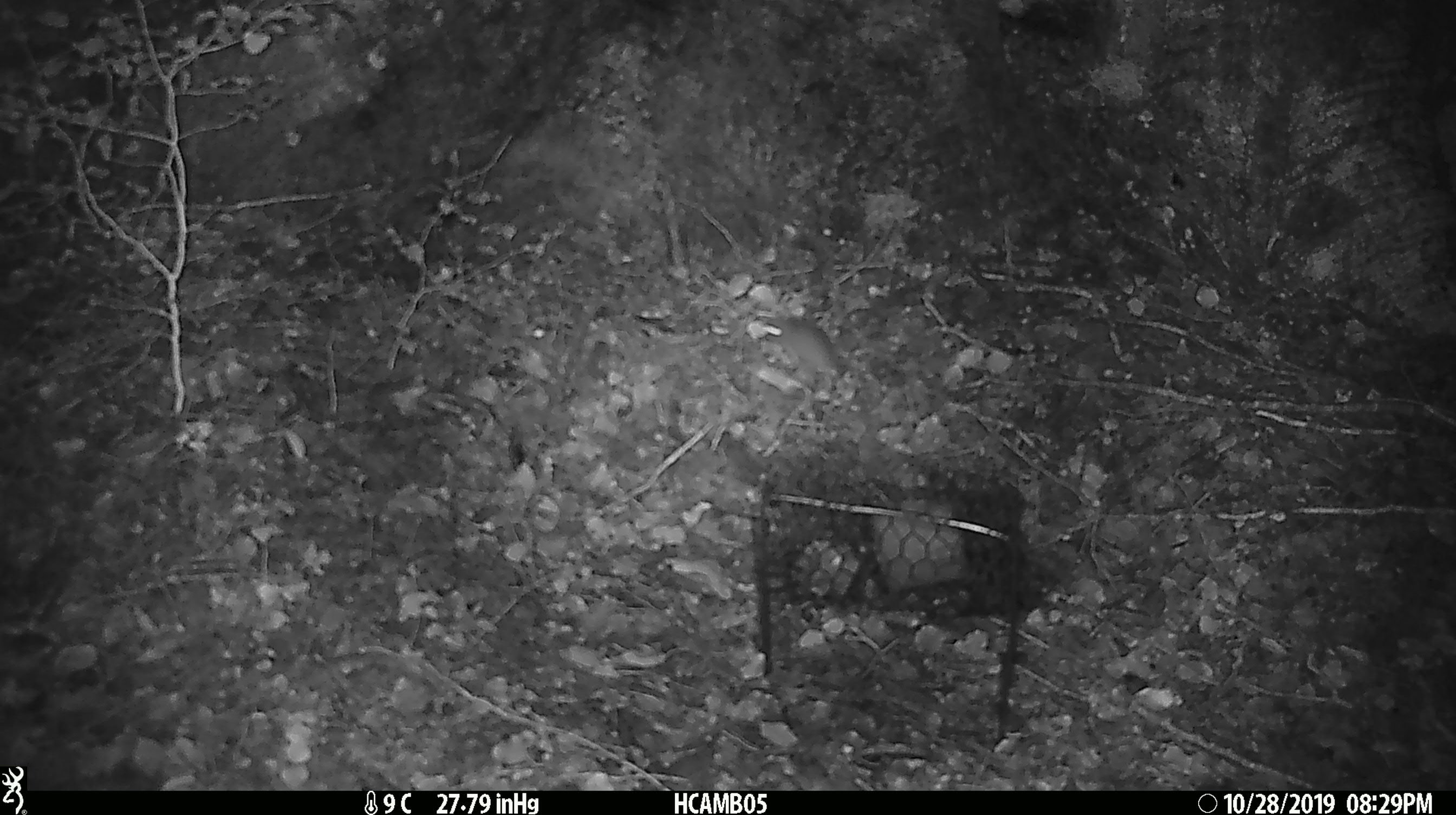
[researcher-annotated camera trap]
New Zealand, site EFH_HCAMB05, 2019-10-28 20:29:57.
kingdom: Animalia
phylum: Chordata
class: Mammalia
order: Rodentia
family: Muridae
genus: Mus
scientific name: Mus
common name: mouse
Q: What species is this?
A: Mouse (Mus).